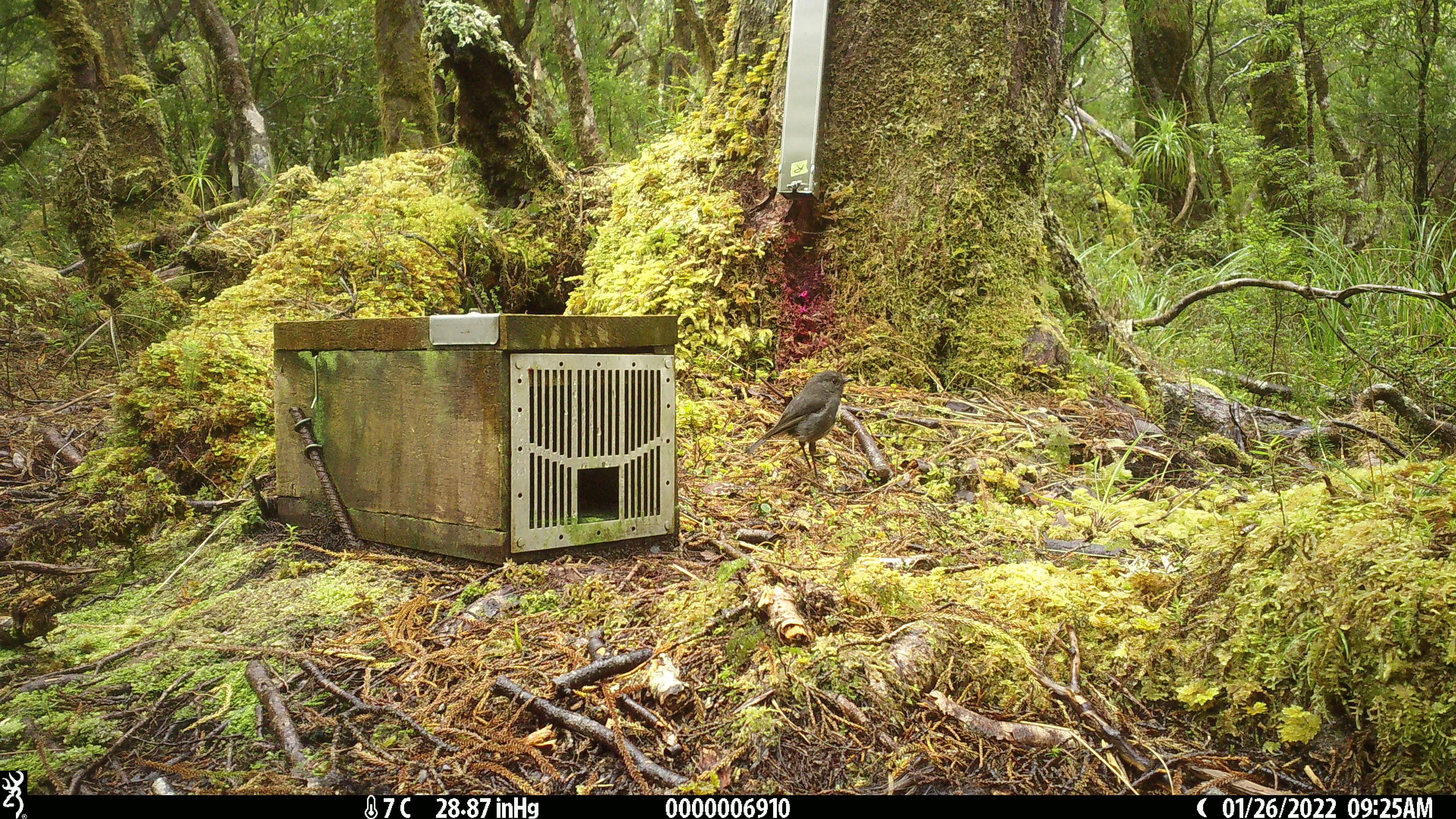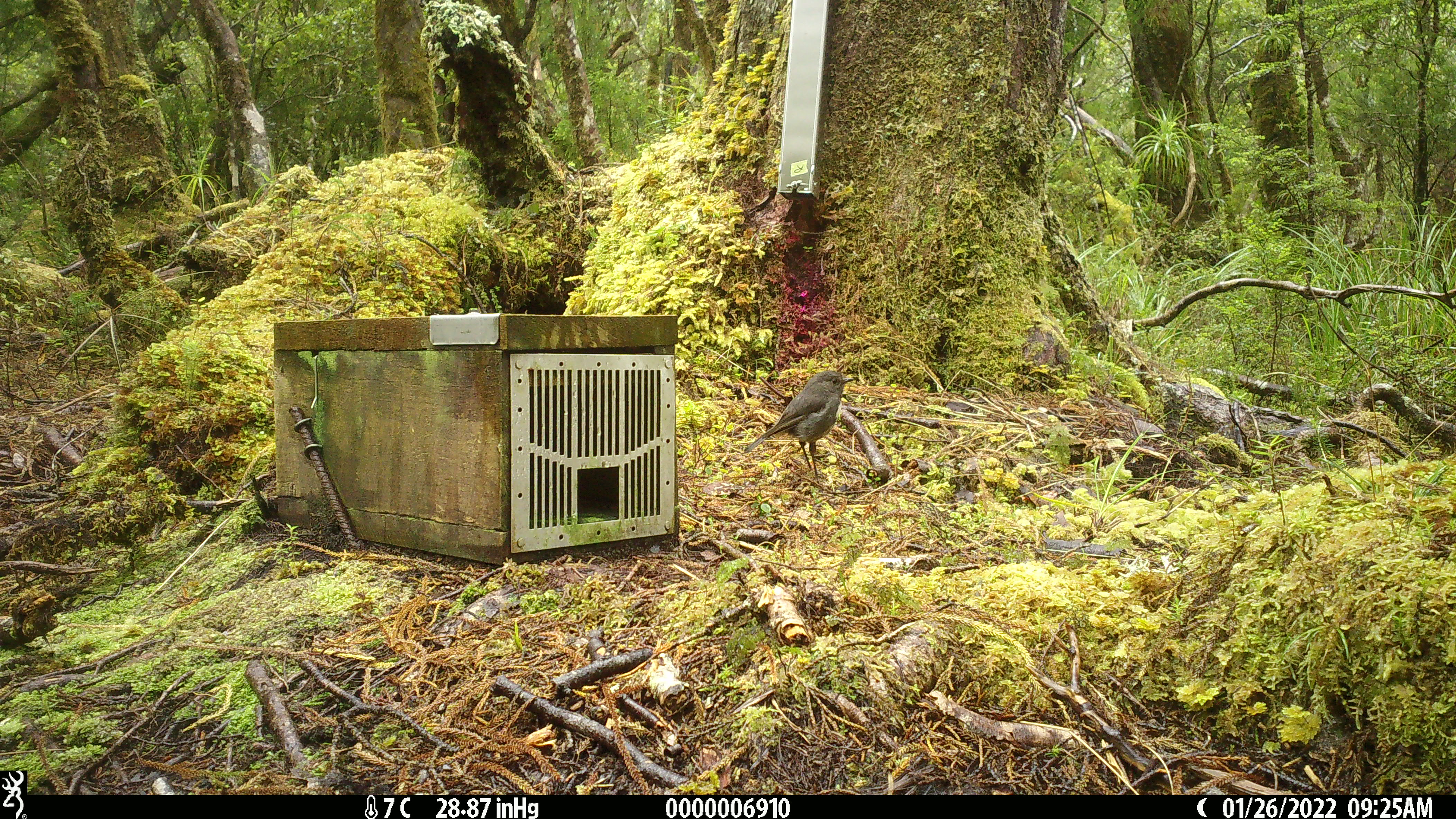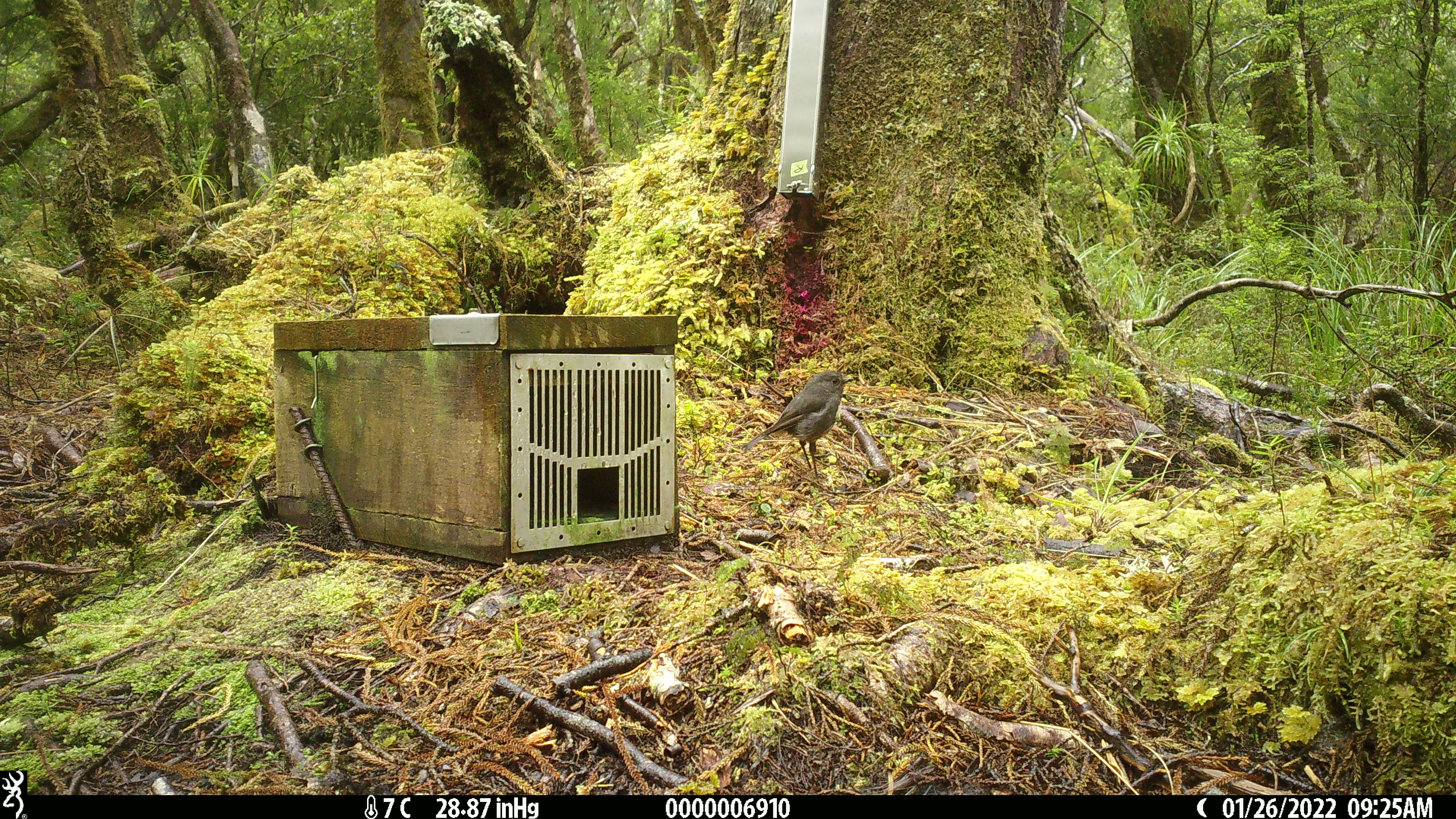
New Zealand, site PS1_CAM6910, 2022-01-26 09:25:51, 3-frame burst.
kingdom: Animalia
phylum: Chordata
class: Aves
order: Passeriformes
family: Petroicidae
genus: Petroica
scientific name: Petroica australis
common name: new zealand robin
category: robin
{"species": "robin (new zealand robin) (Petroica australis)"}